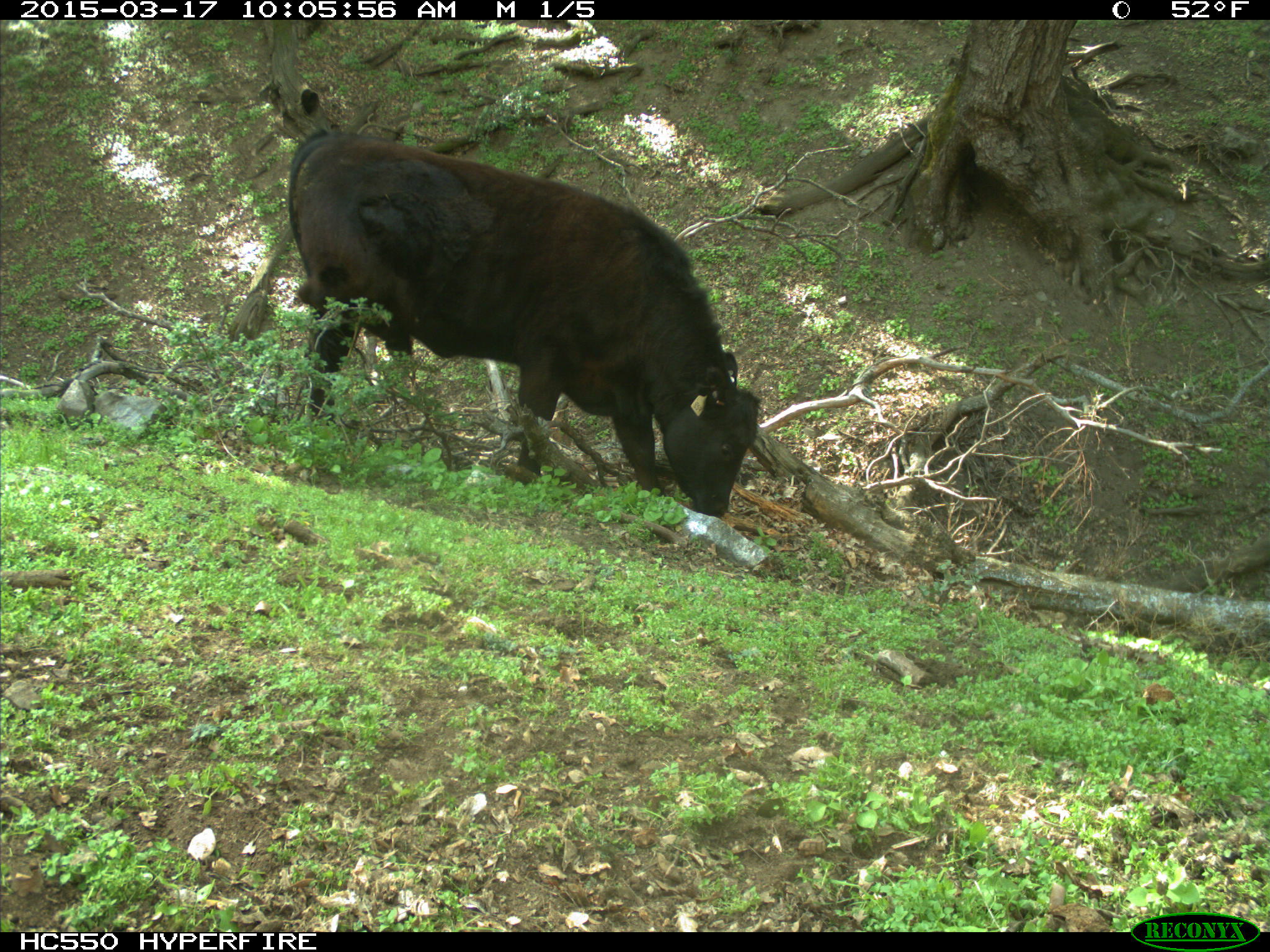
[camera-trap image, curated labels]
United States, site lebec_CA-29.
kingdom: Animalia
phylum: Chordata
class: Mammalia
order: Artiodactyla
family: Bovidae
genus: Bos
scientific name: Bos taurus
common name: domestic cow